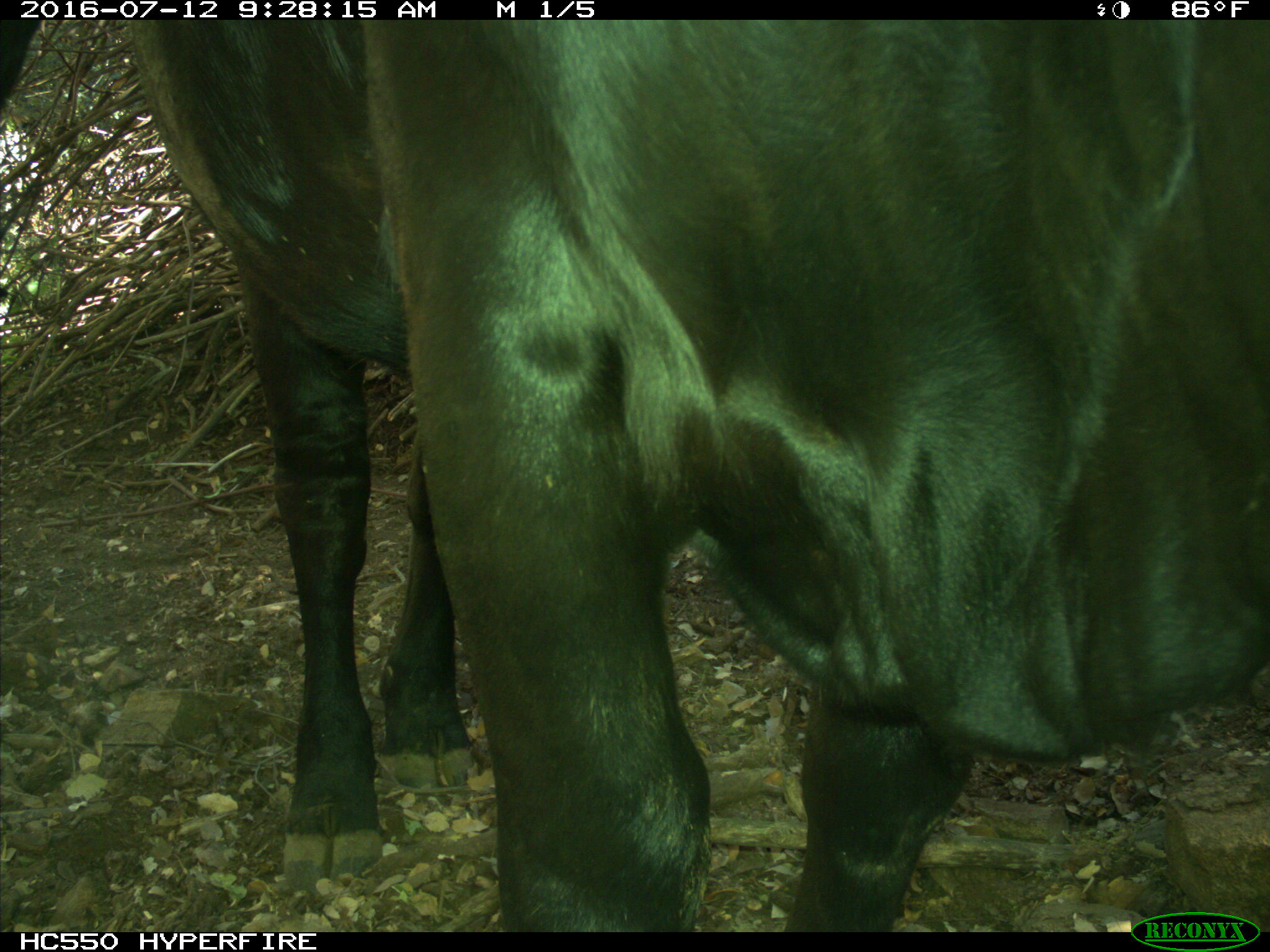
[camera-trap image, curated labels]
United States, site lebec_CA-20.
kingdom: Animalia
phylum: Chordata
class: Mammalia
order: Artiodactyla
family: Bovidae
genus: Bos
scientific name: Bos taurus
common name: domestic cow